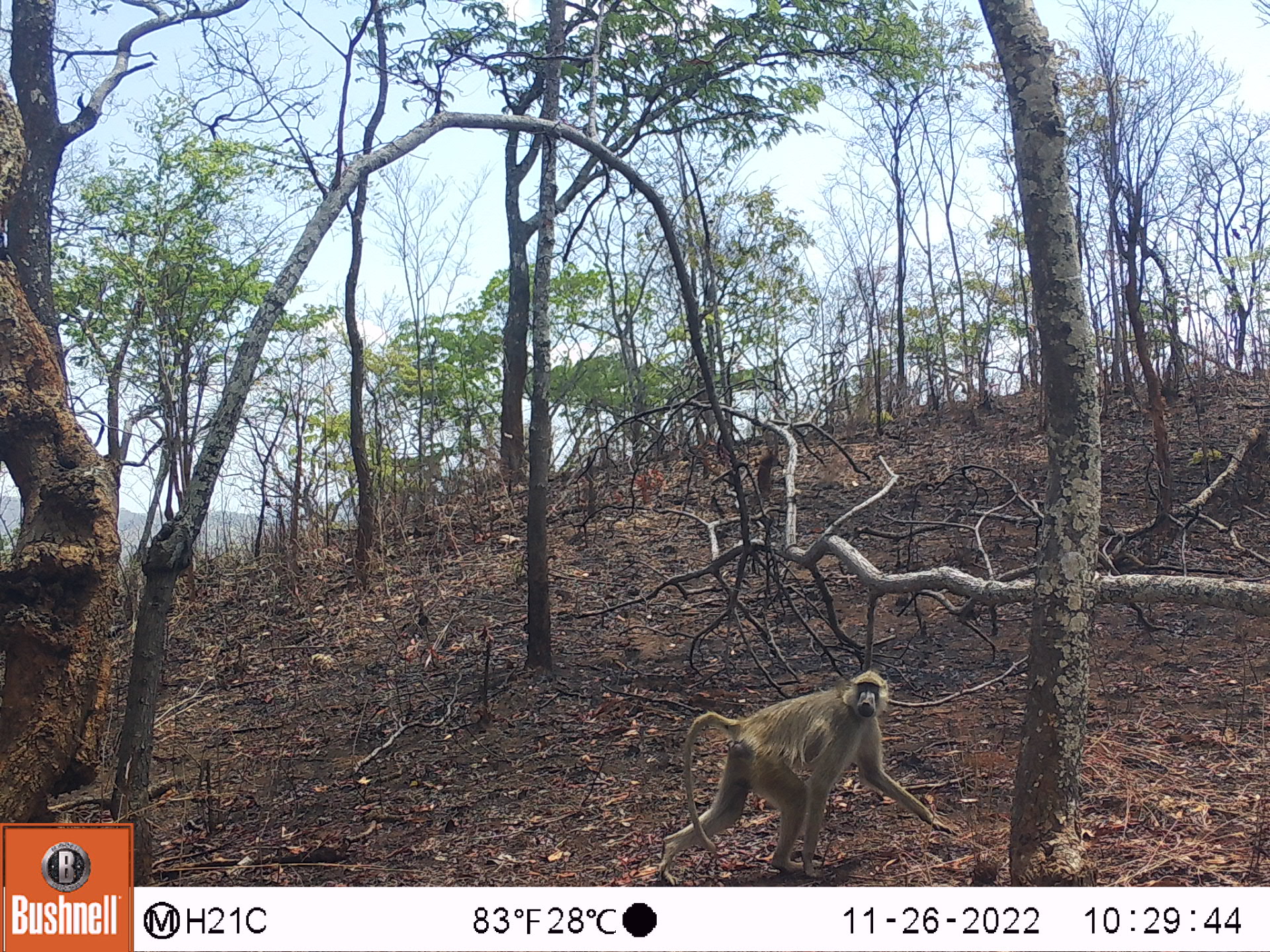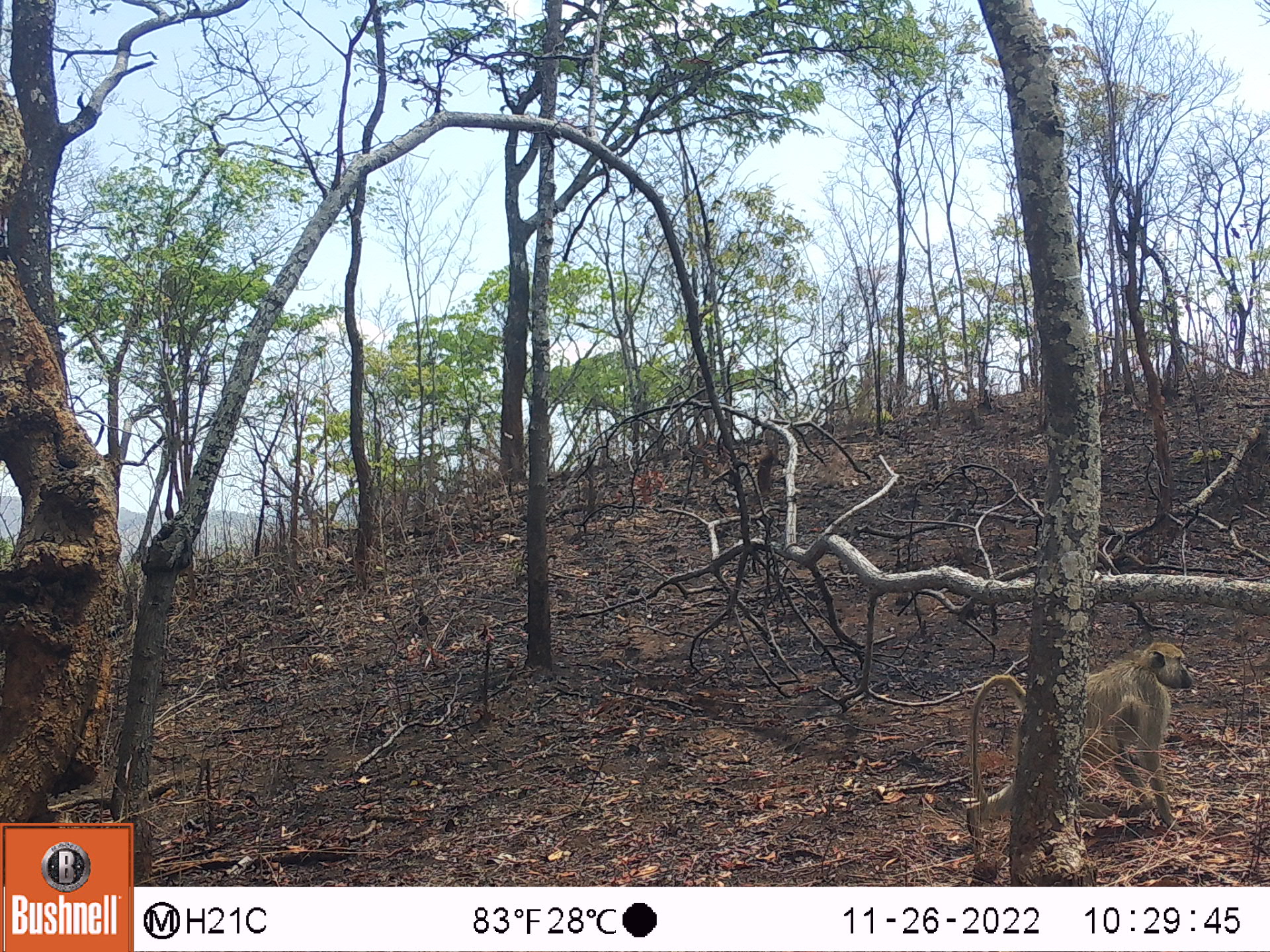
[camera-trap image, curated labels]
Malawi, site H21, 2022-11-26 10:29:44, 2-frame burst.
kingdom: Animalia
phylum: Chordata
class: Mammalia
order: Primates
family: Cercopithecidae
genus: Papio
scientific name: Papio cynocephalus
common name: yellow baboon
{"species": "yellow baboon (Papio cynocephalus)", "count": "1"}